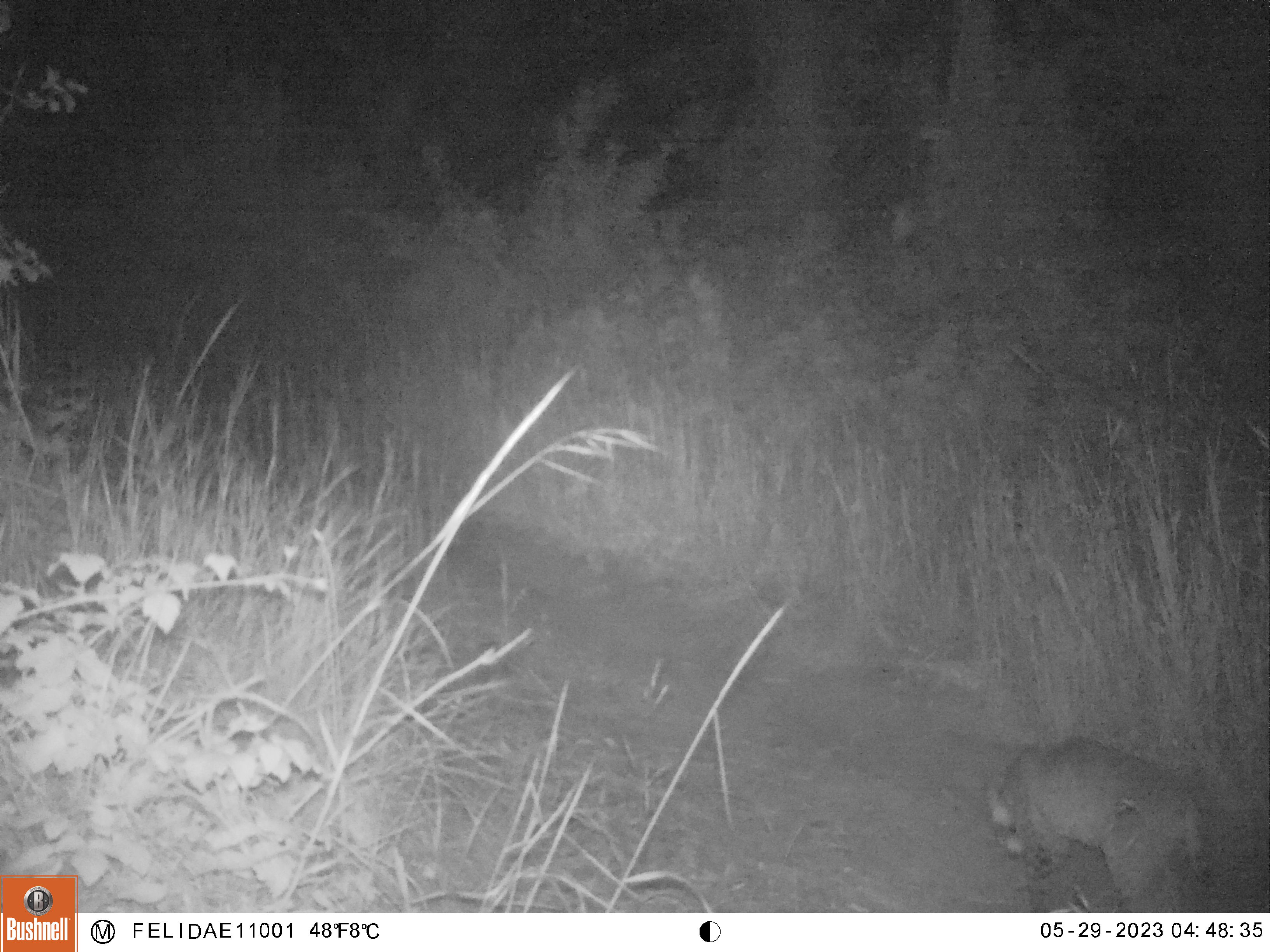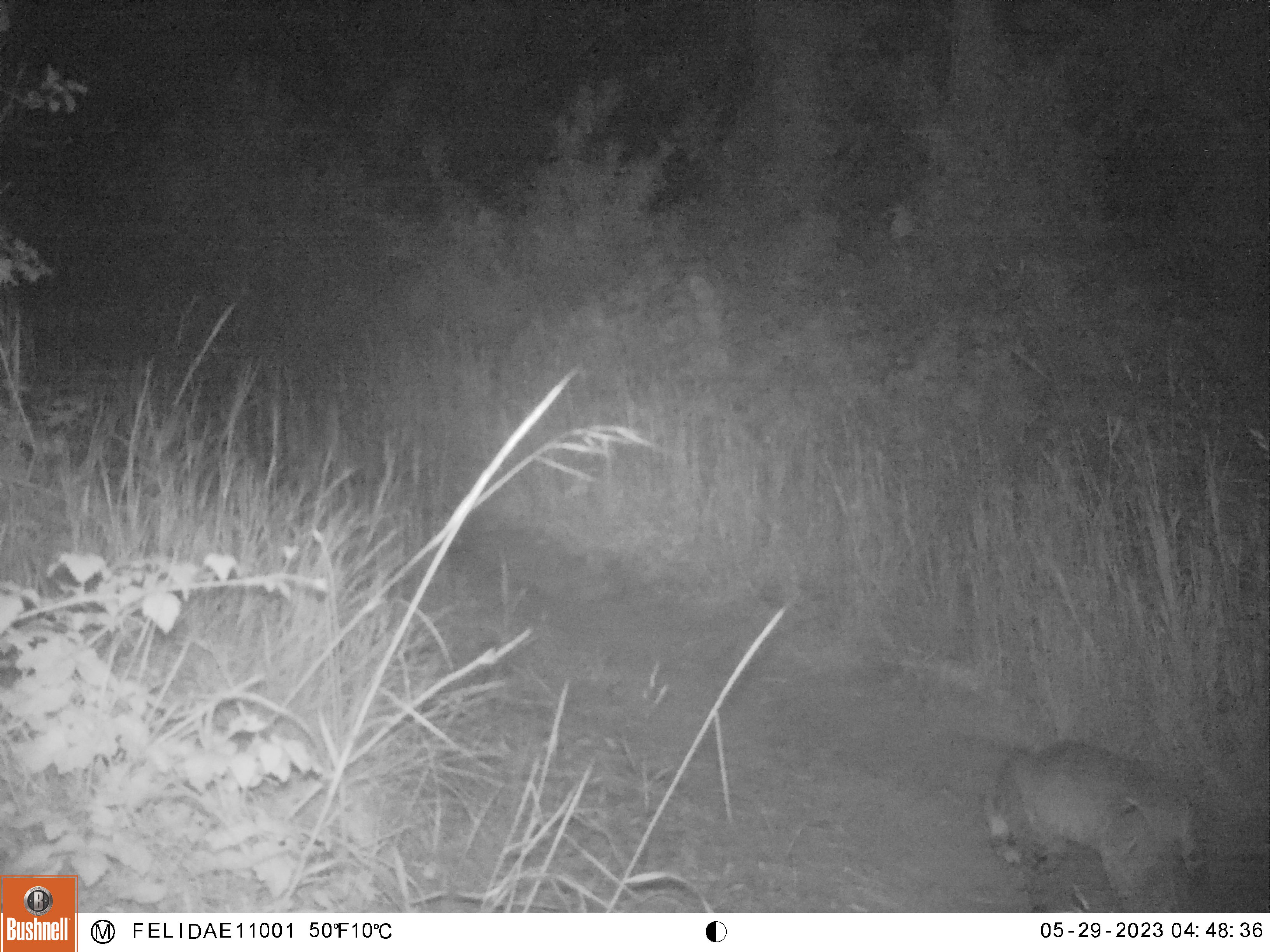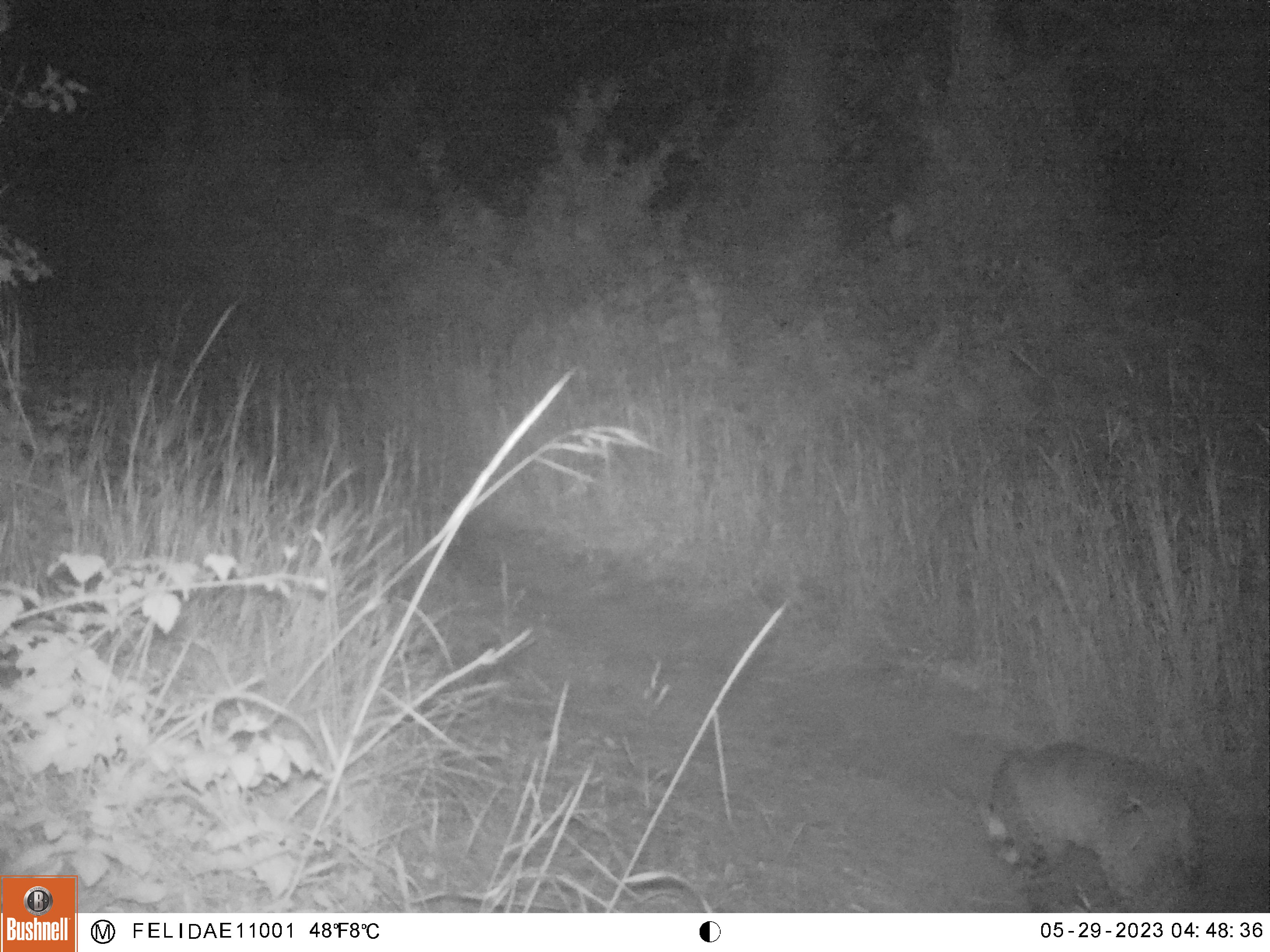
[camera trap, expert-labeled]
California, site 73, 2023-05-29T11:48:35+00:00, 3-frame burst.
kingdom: Animalia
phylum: Chordata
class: Mammalia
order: Carnivora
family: Felidae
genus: Lynx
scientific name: Lynx rufus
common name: bobcat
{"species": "bobcat (Lynx rufus)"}